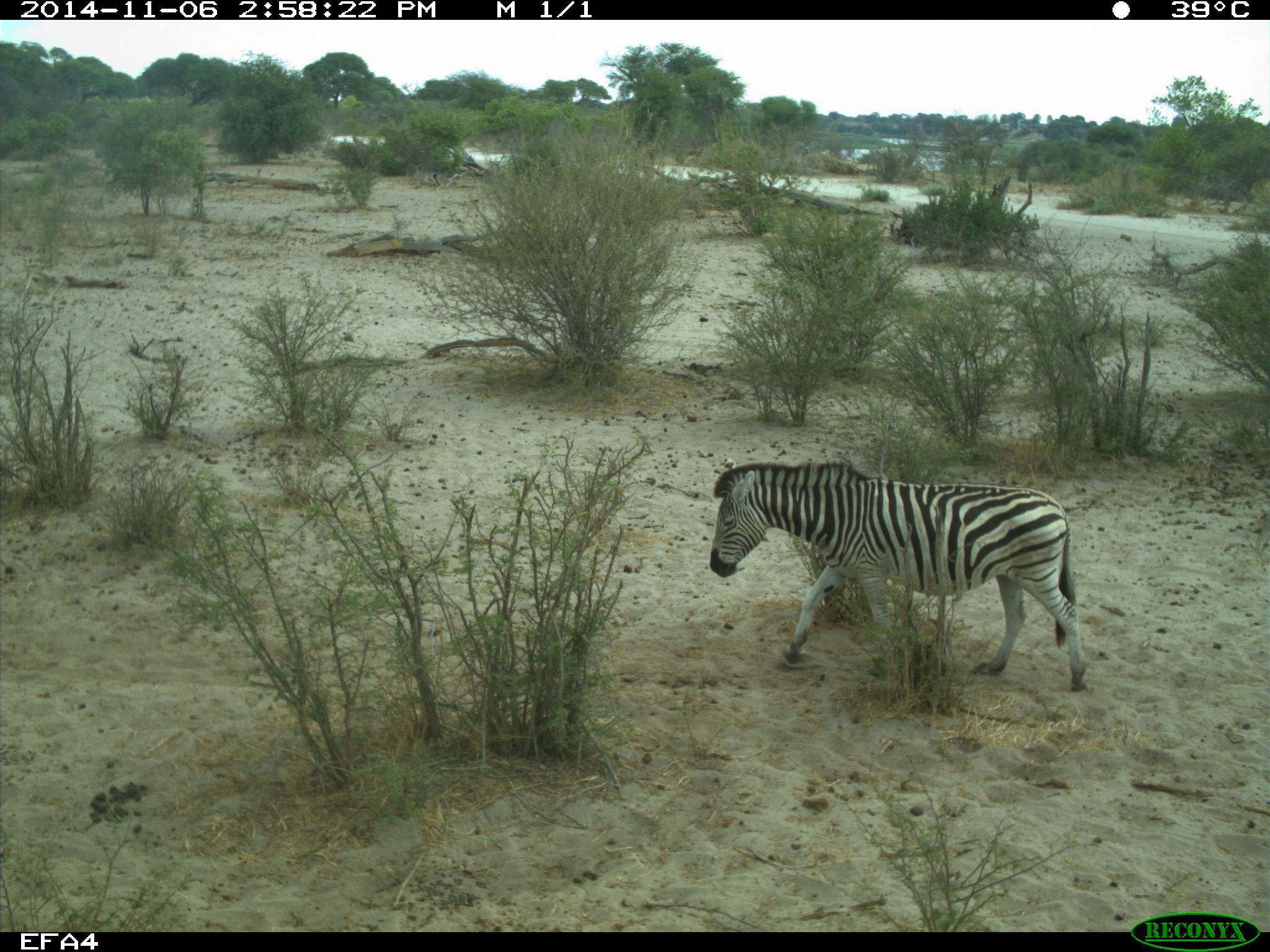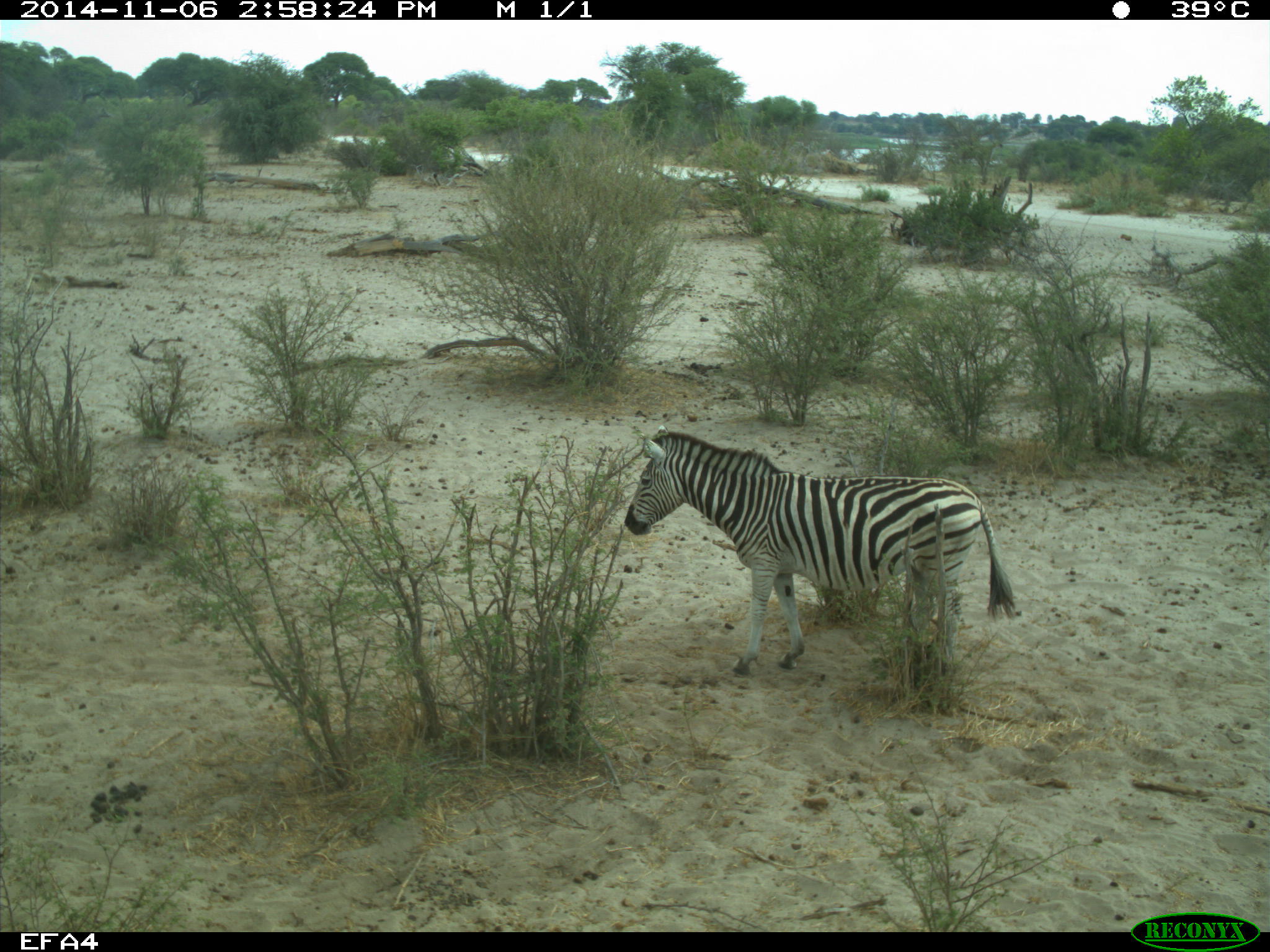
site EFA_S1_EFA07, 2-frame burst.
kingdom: Animalia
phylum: Chordata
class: Mammalia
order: Perissodactyla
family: Equidae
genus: Equus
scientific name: Equus quagga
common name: plains zebra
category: zebraplains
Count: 1.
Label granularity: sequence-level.